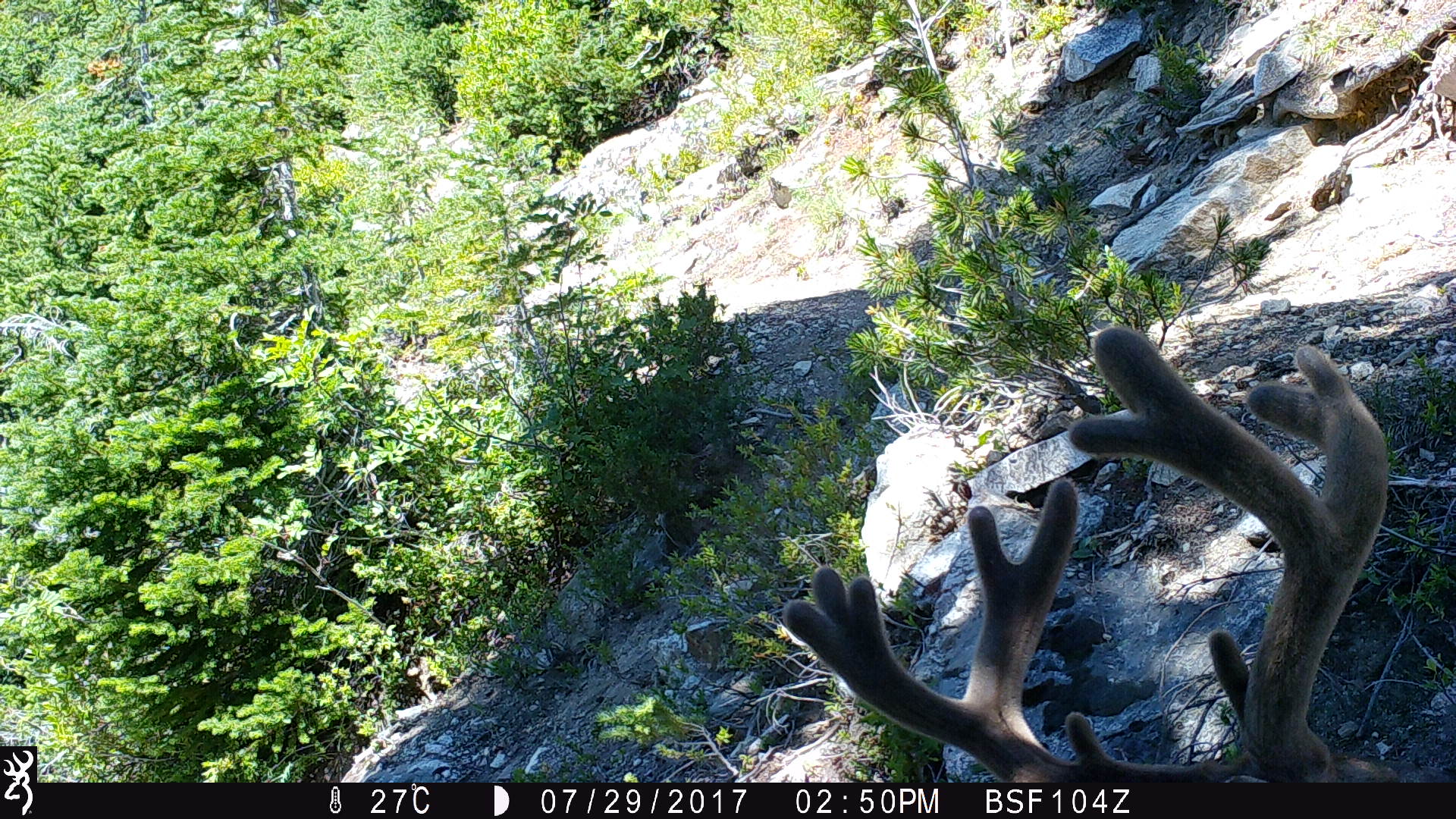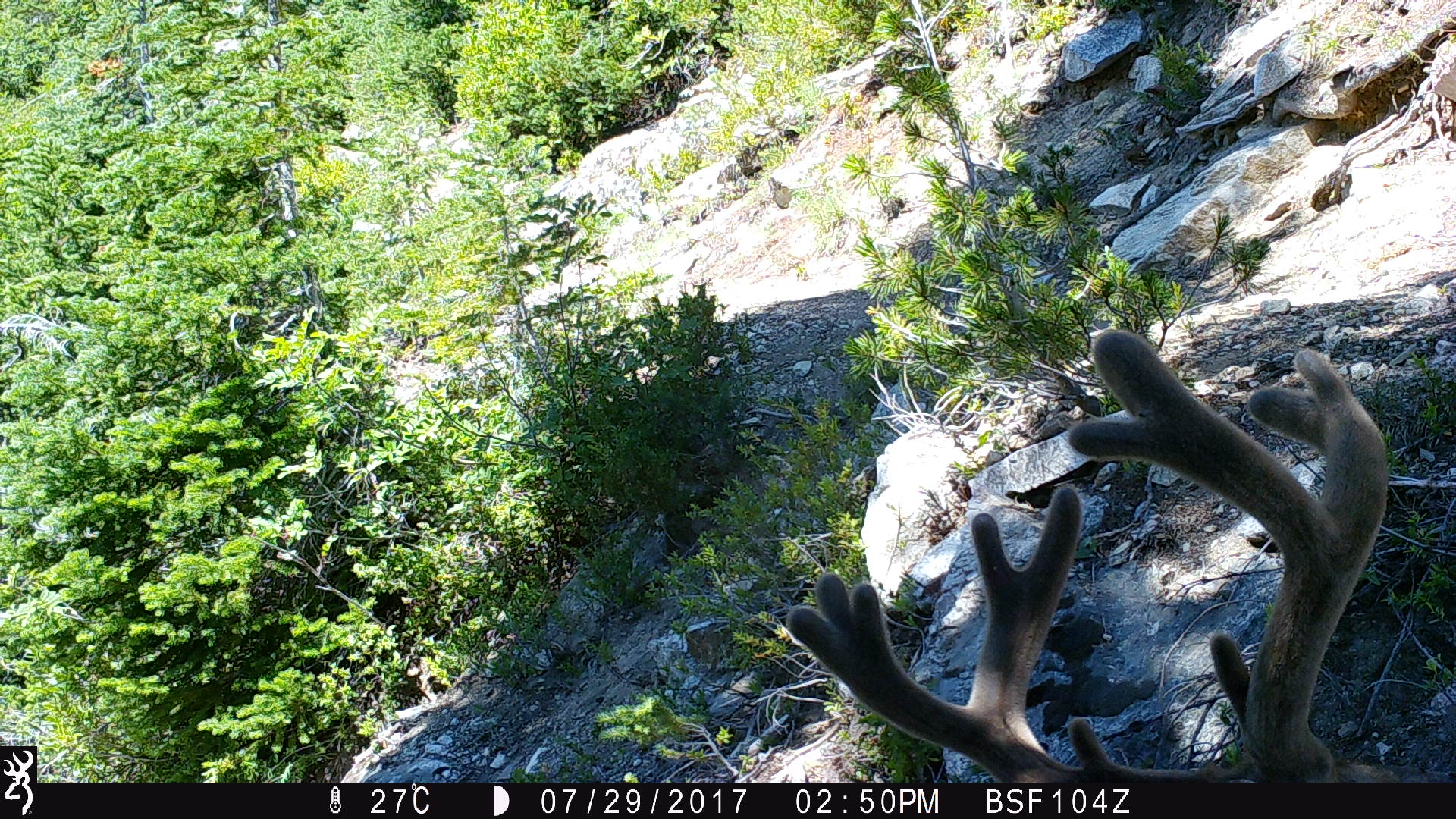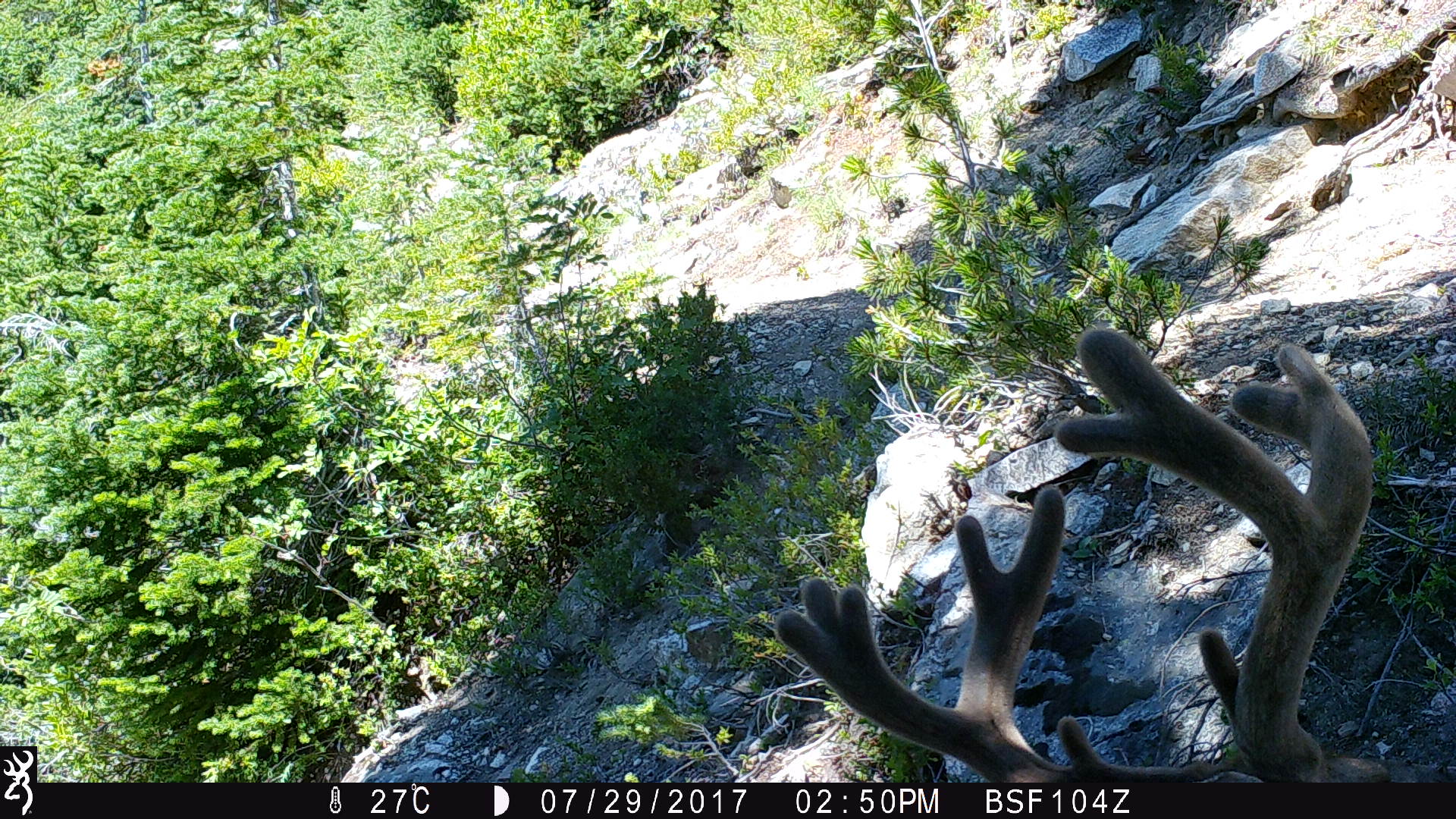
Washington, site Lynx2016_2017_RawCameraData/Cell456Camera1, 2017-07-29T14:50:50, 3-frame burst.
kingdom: Animalia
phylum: Chordata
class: Mammalia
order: Artiodactyla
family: Cervidae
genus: Odocoileus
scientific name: Odocoileus hemionus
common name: mule deer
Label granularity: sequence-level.